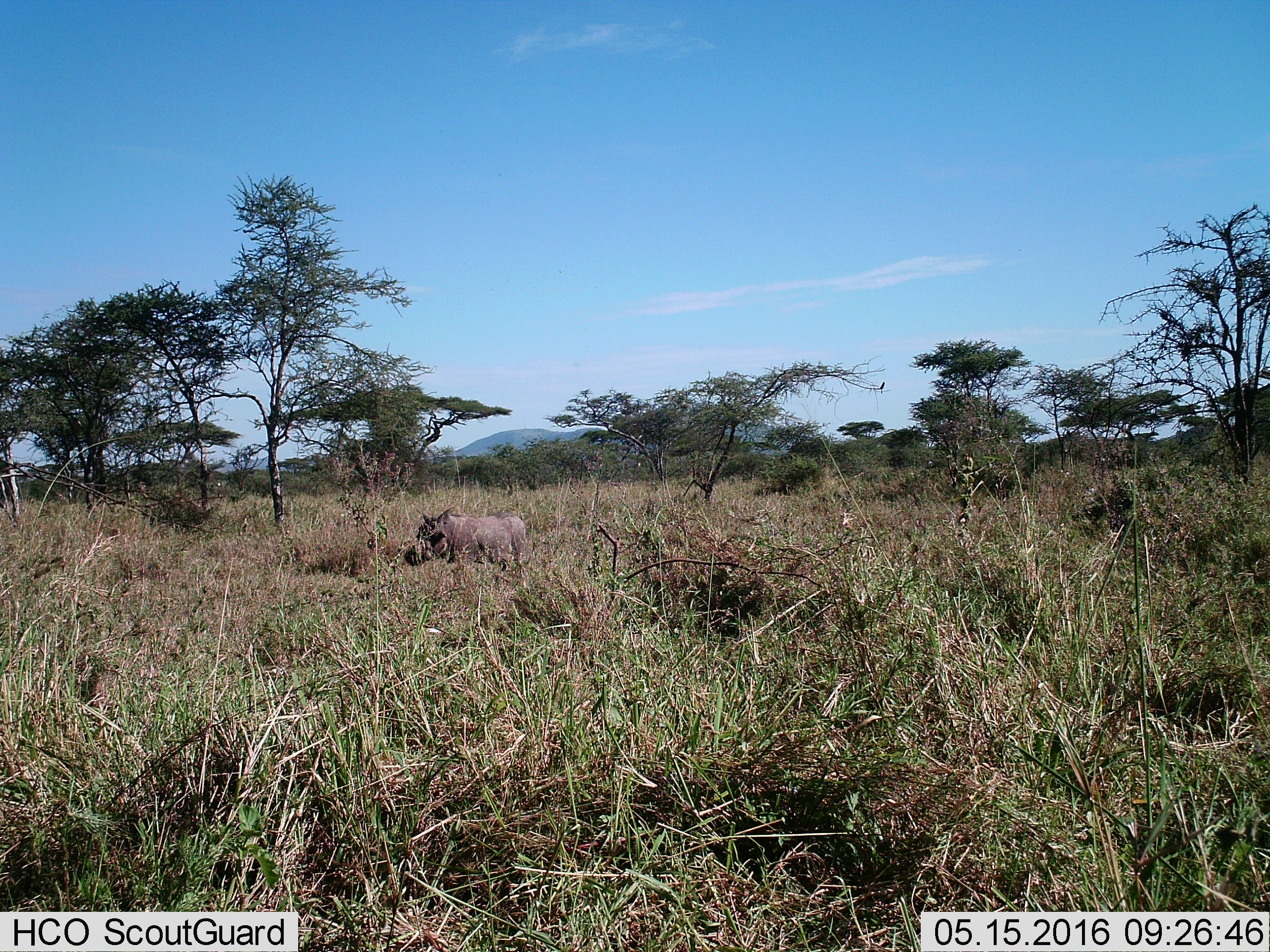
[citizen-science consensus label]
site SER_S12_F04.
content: unidentified animal